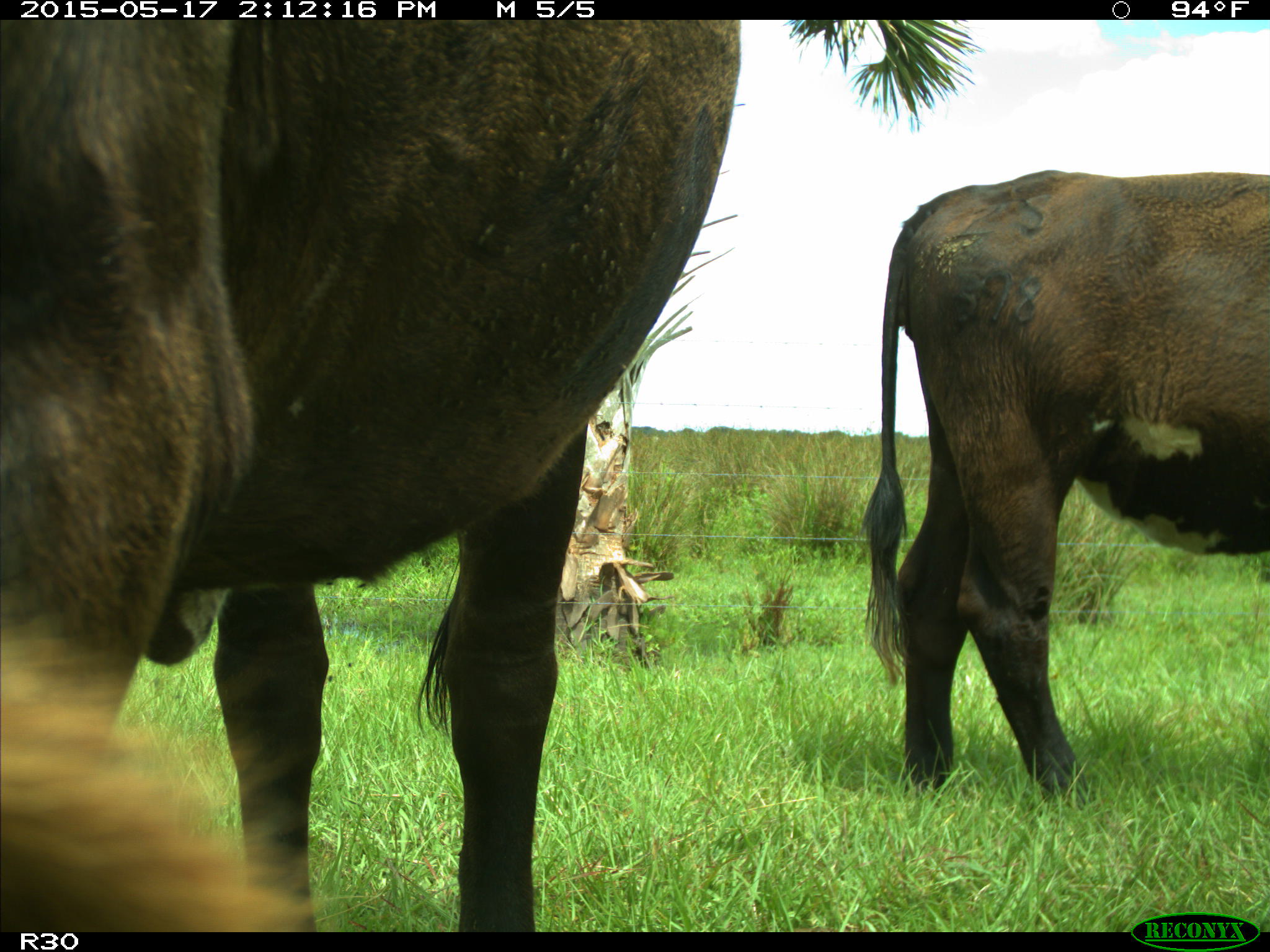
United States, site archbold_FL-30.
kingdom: Animalia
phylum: Chordata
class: Mammalia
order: Artiodactyla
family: Bovidae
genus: Bos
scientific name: Bos taurus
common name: domestic cow